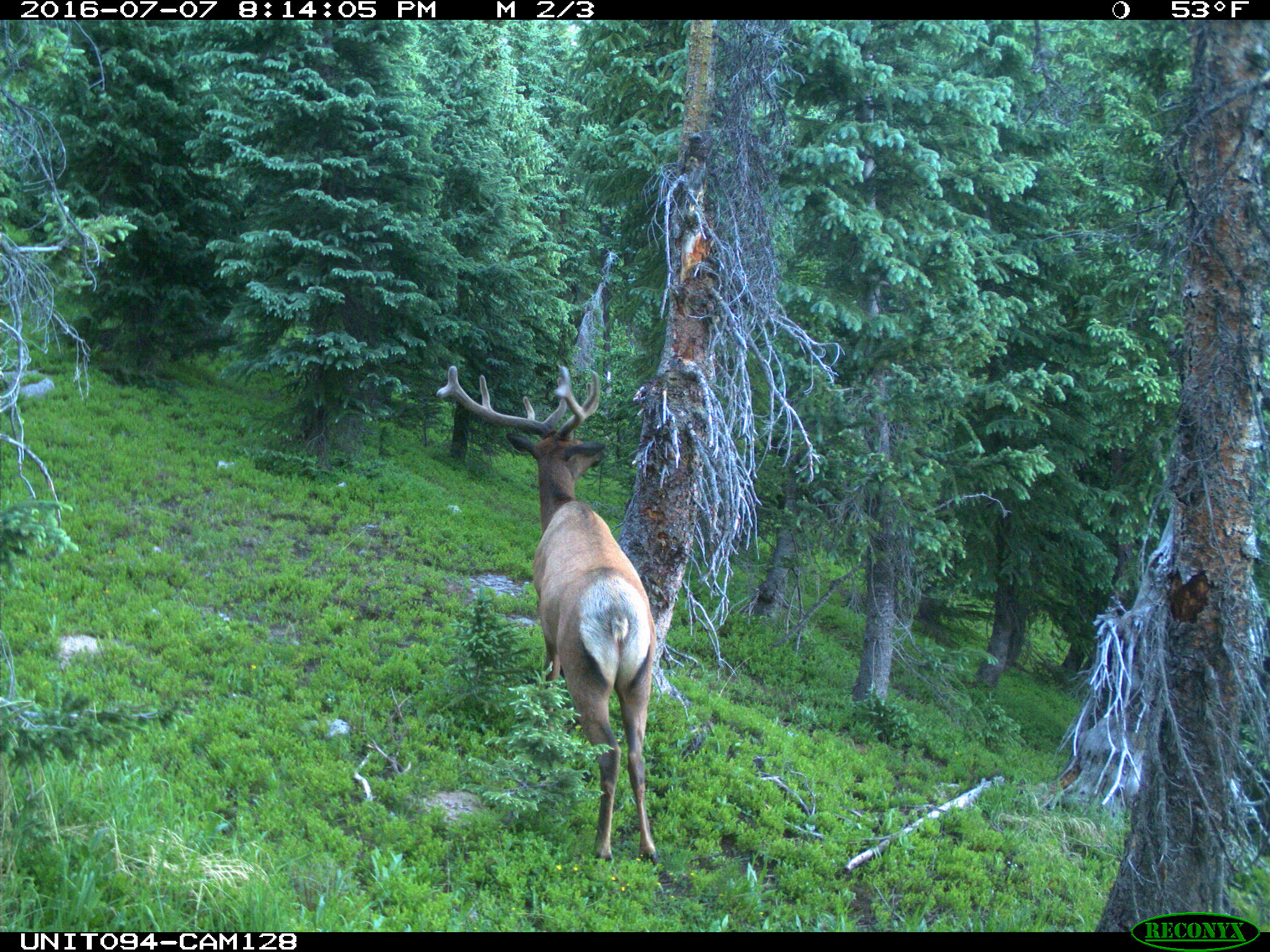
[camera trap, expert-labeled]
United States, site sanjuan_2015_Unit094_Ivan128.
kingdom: Animalia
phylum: Chordata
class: Mammalia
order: Artiodactyla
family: Cervidae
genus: Cervus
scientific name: Cervus elaphus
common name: red deer